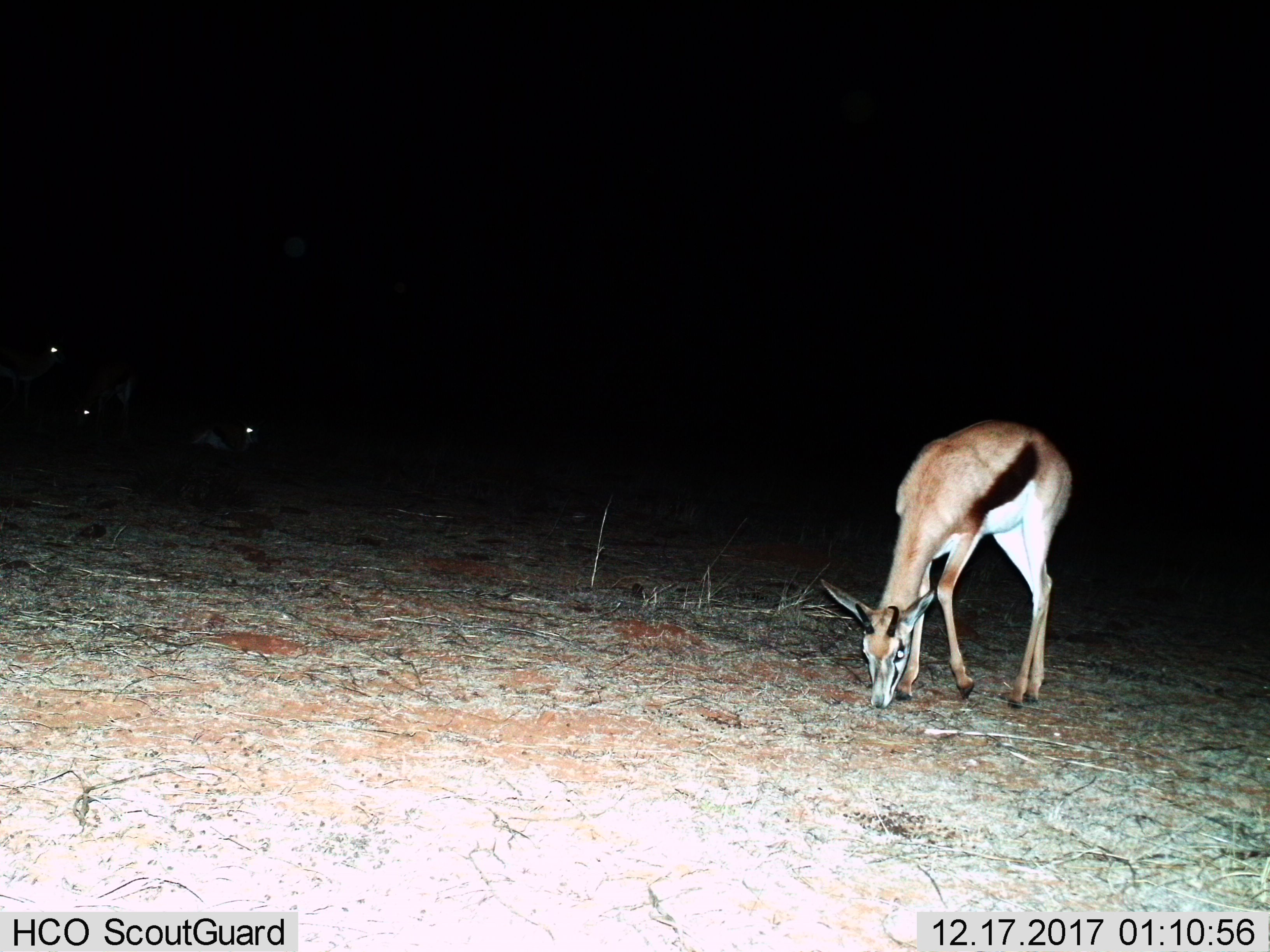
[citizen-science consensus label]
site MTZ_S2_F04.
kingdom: Animalia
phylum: Chordata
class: Mammalia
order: Artiodactyla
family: Bovidae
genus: Antidorcas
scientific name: Antidorcas marsupialis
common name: springbok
Springbok (Antidorcas marsupialis), count 4. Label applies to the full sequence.